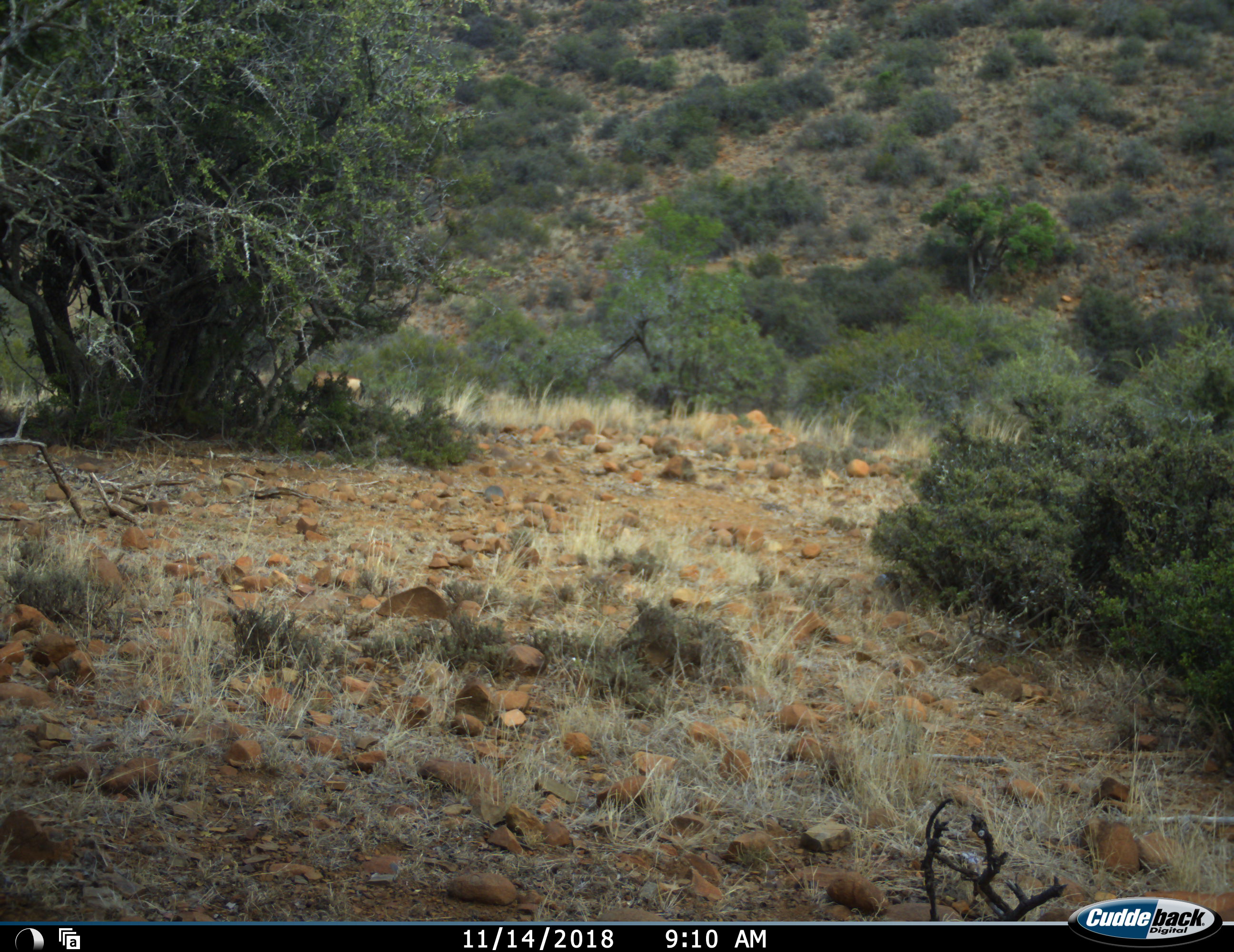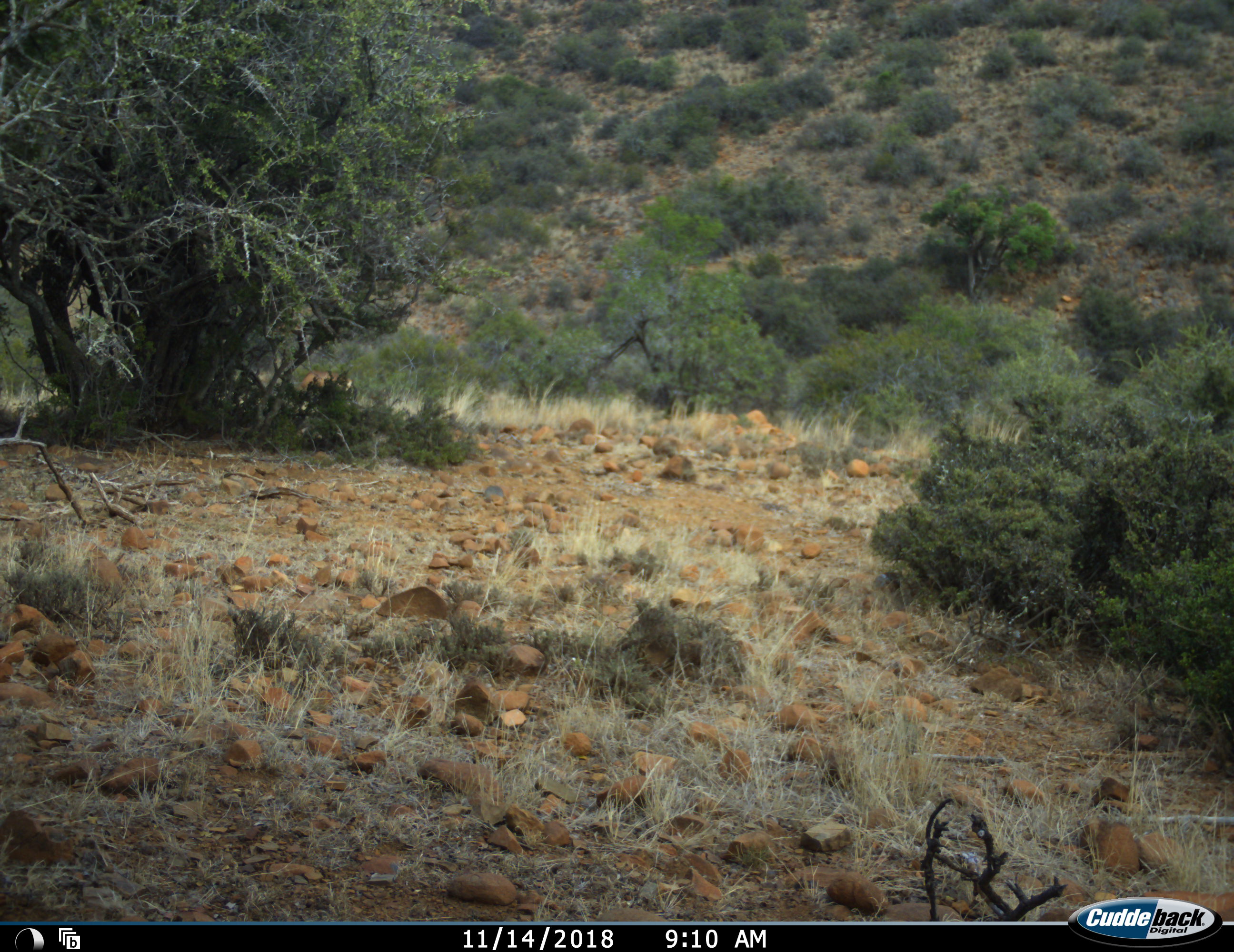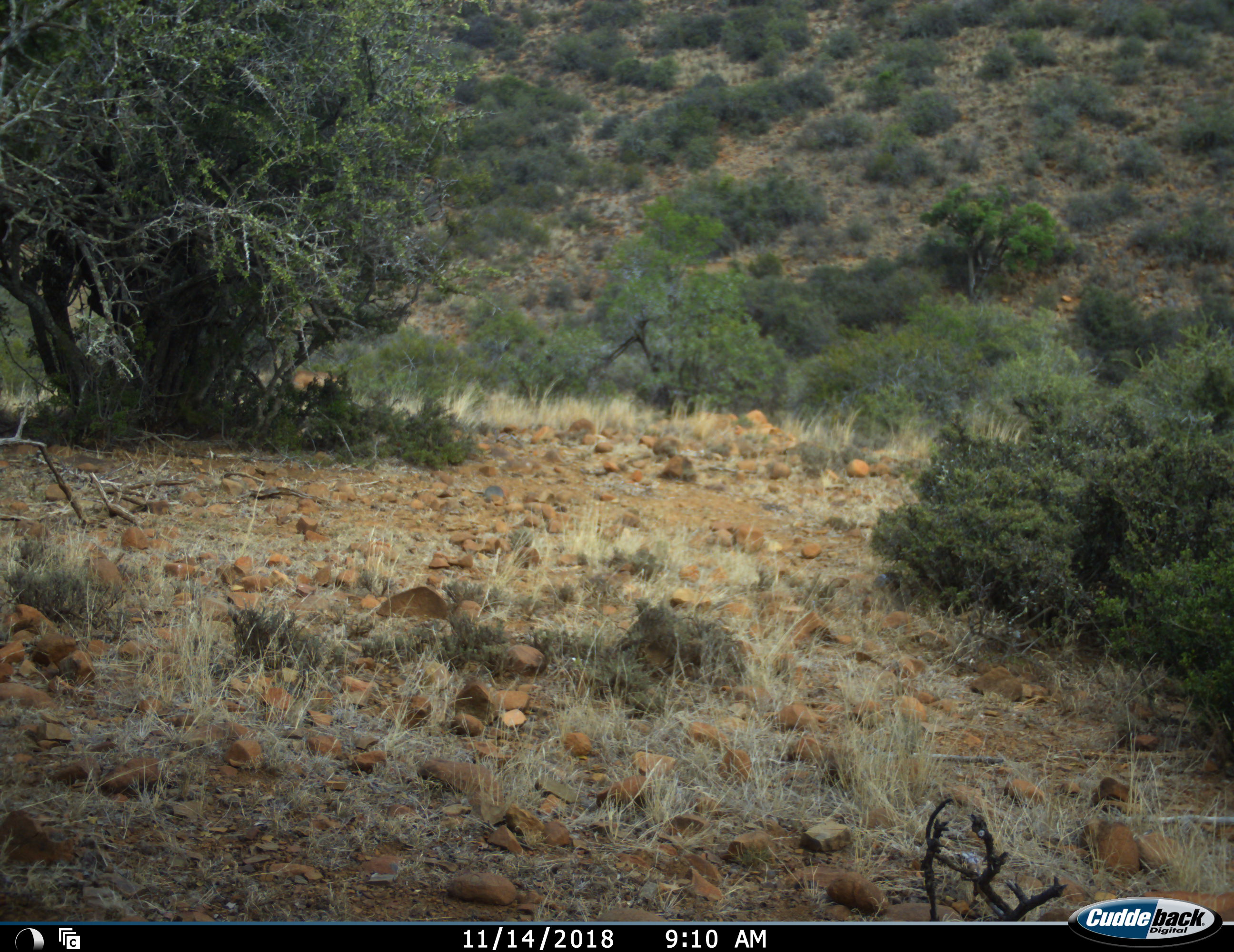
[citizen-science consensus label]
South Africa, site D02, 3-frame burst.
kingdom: Animalia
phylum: Chordata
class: Mammalia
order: Artiodactyla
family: Bovidae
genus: Alcelaphus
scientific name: Alcelaphus buselaphus caama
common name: red hartebeest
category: hartebeestred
Hartebeestred (red hartebeest) (Alcelaphus buselaphus caama), count 1. Behavior (volunteer vote fractions): standing 17%, resting 0%, moving 100%, interacting 0%. Young present (vote fraction): 0%. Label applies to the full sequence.